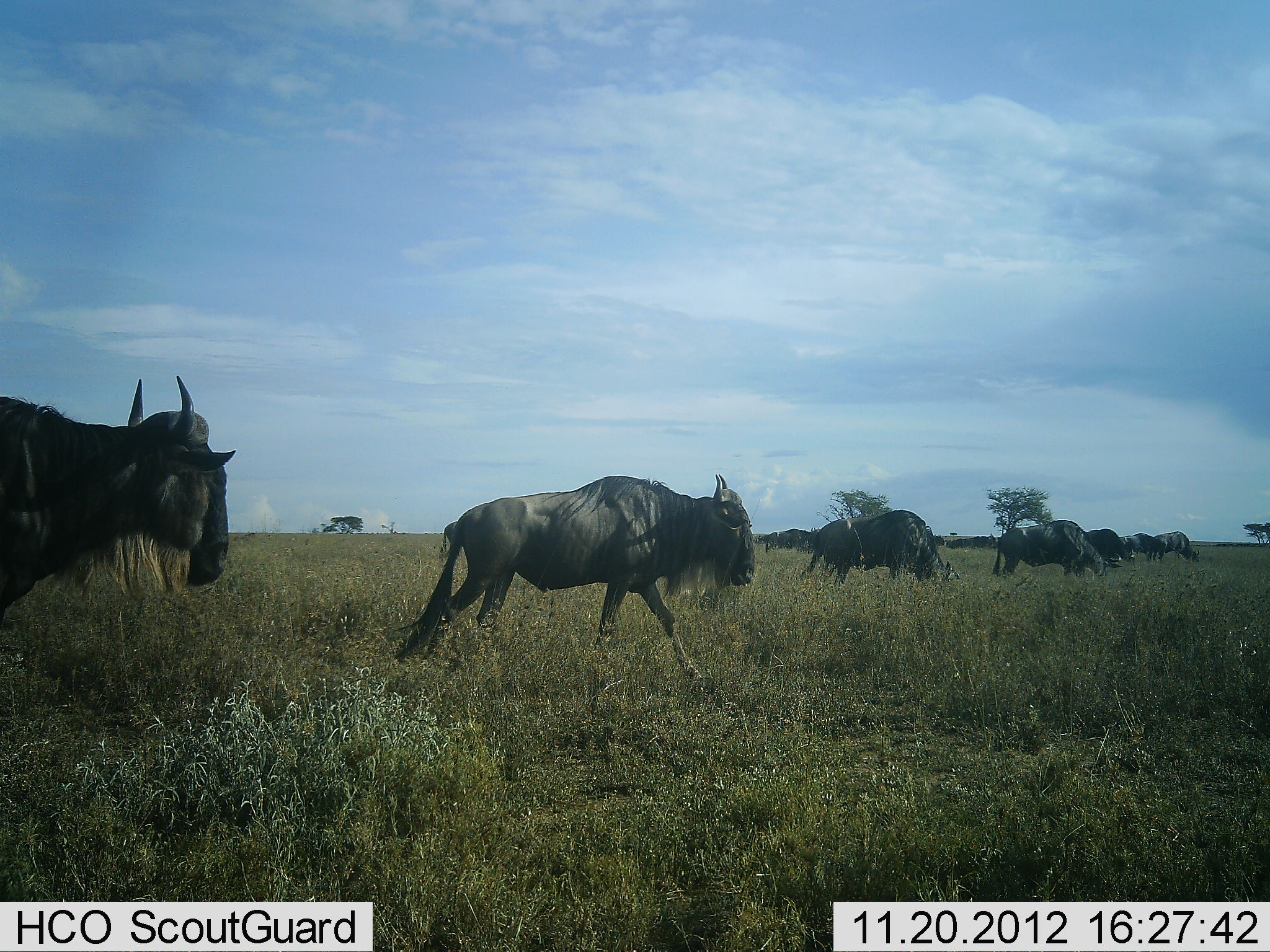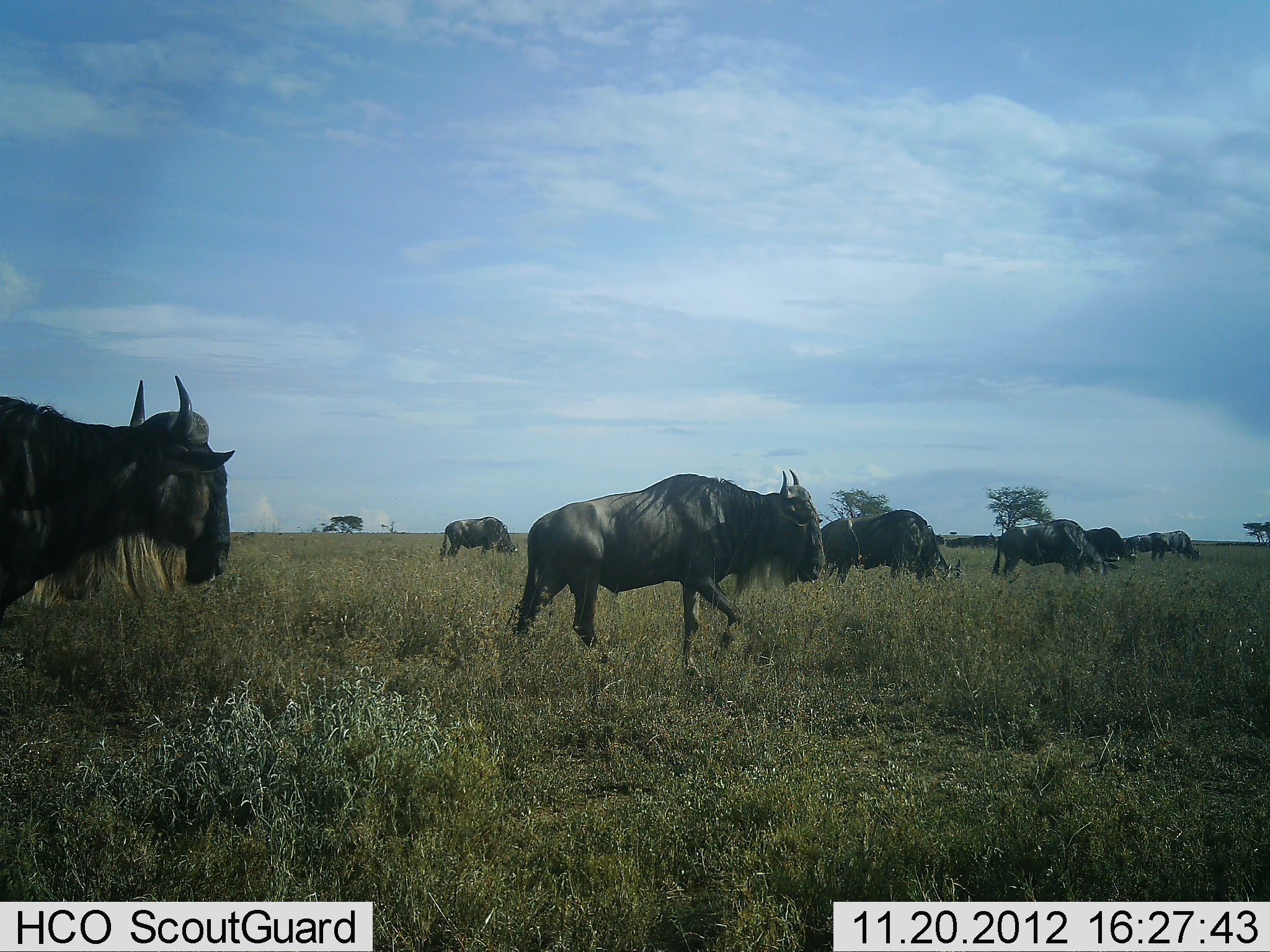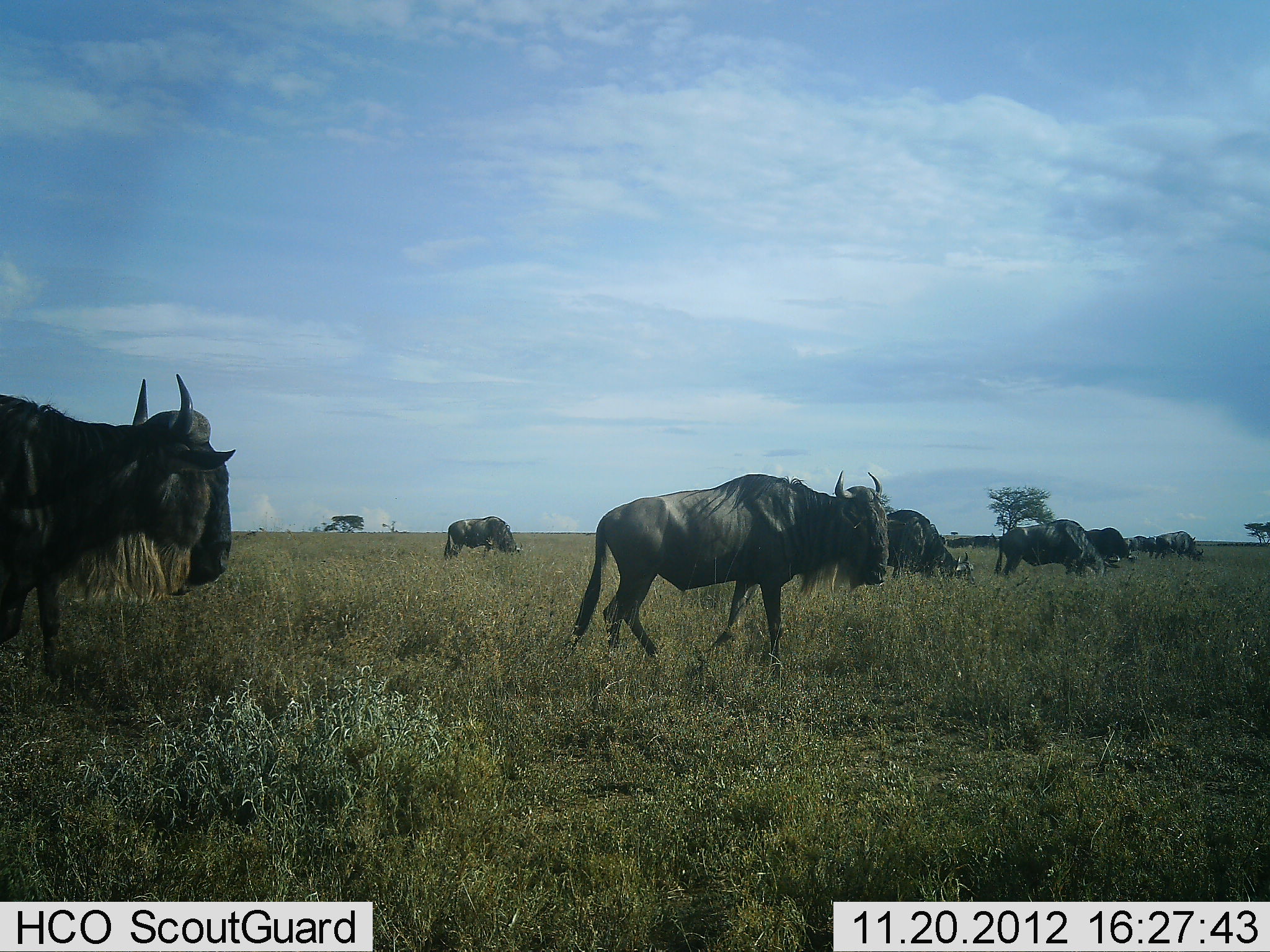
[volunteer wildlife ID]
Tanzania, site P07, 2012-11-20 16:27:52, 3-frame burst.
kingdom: Animalia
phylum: Chordata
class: Mammalia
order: Artiodactyla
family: Bovidae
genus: Connochaetes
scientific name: Connochaetes taurinus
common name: blue wildebeest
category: wildebeest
Wildebeest (blue wildebeest) (Connochaetes taurinus), count 10. Behavior (volunteer vote fractions): standing 60%, resting 0%, moving 80%, interacting 0%. Young present (vote fraction): 0%. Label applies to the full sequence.